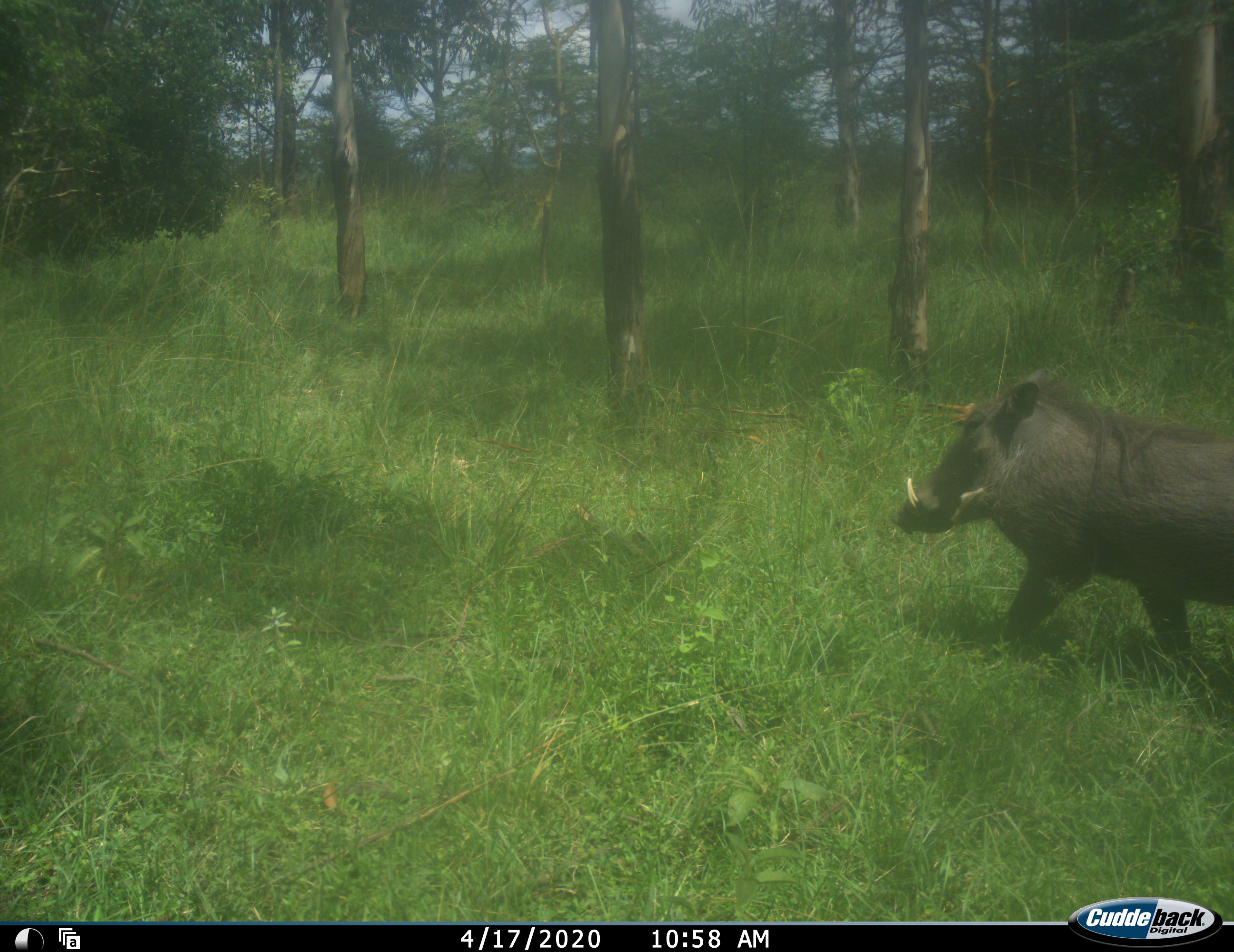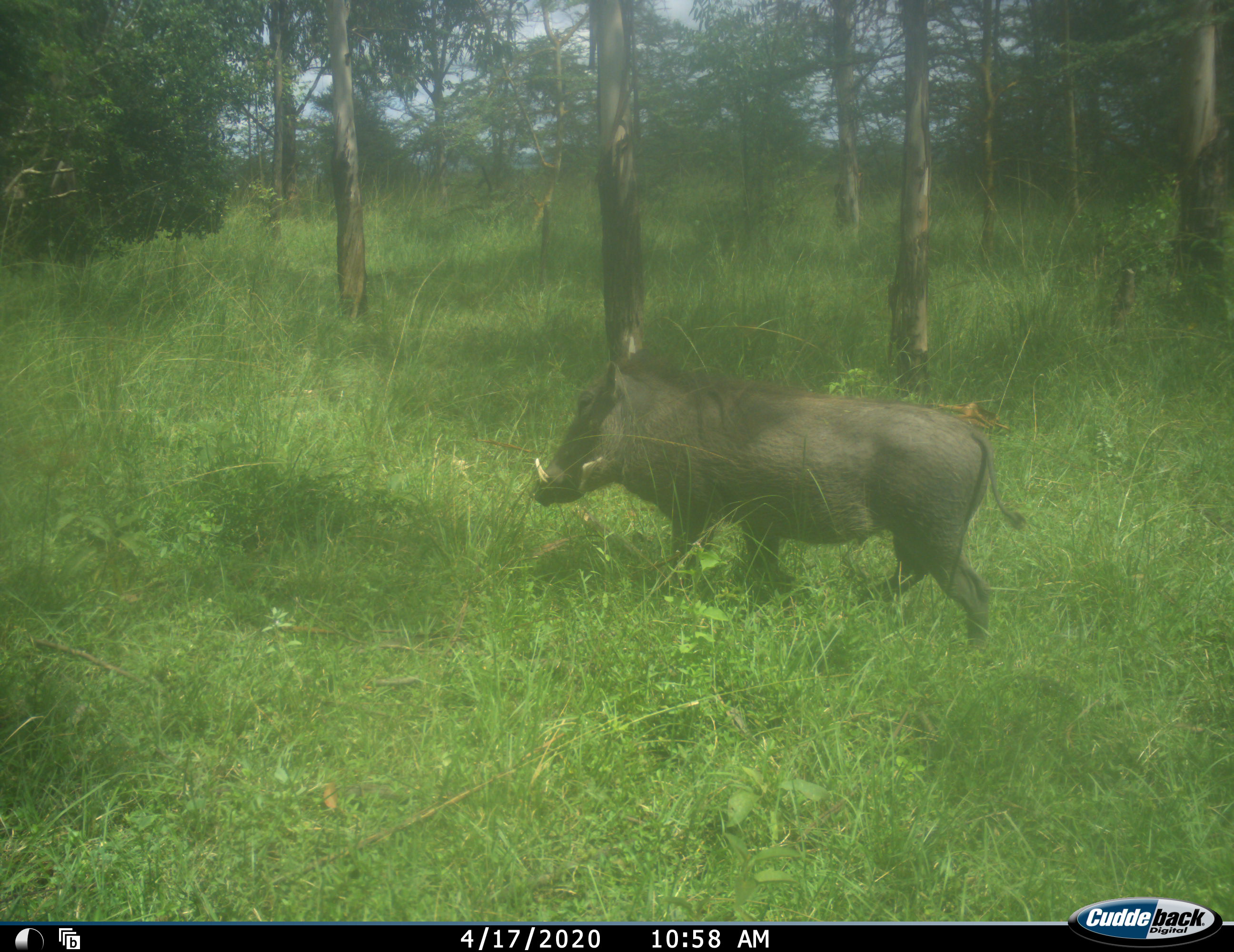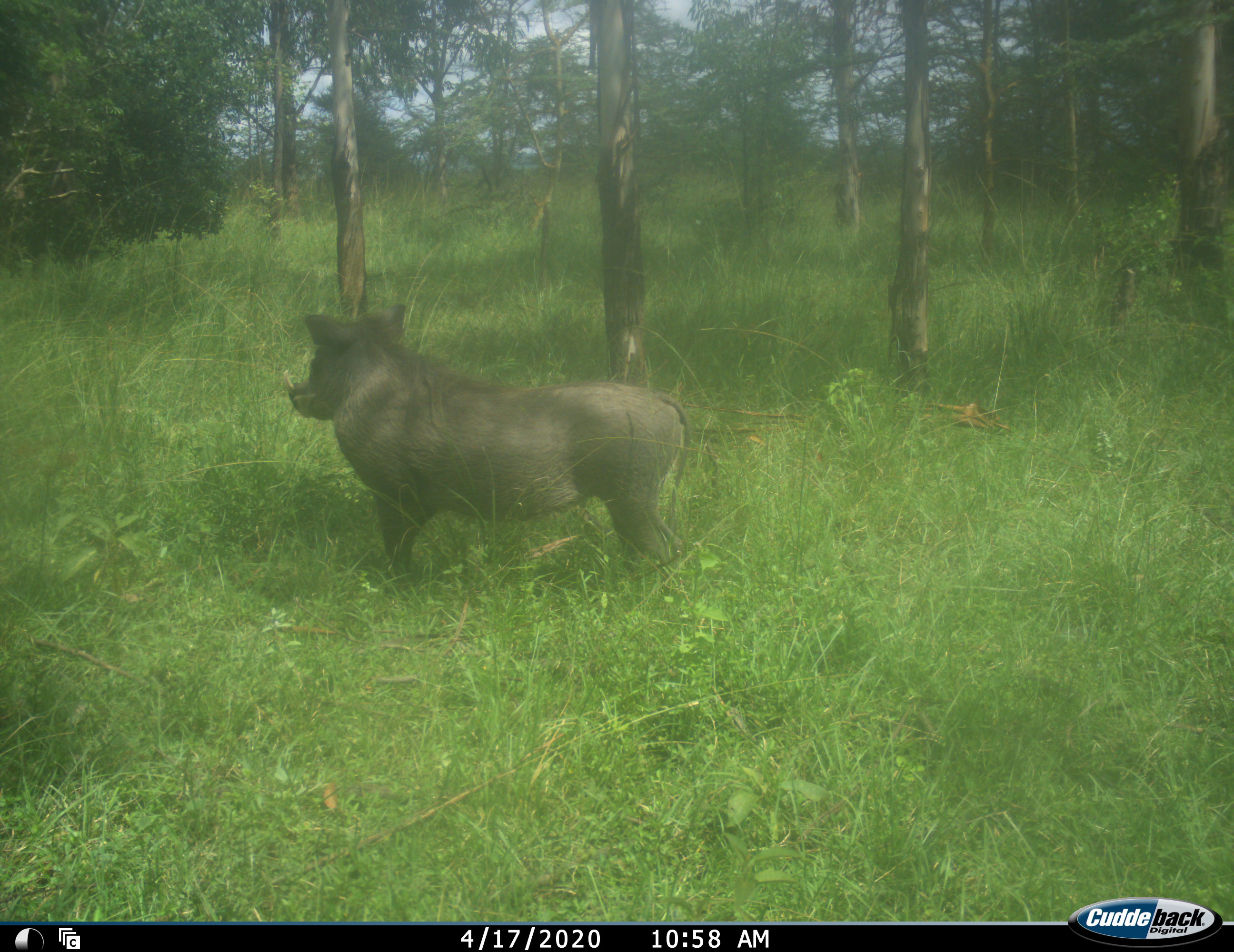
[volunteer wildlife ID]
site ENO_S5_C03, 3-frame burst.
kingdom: Animalia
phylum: Chordata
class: Mammalia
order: Artiodactyla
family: Suidae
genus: Phacochoerus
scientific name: Phacochoerus africanus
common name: warthog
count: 1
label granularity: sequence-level